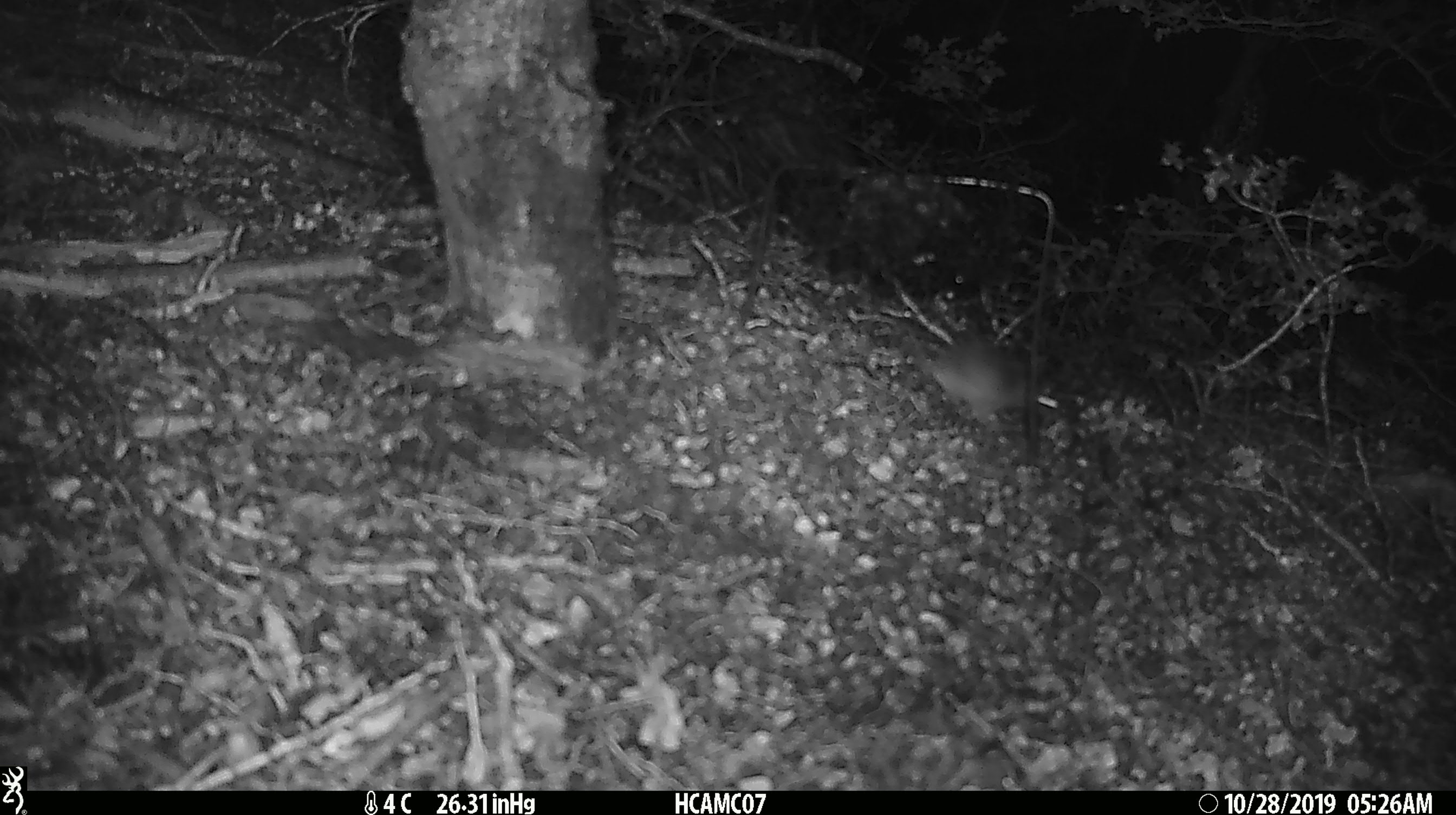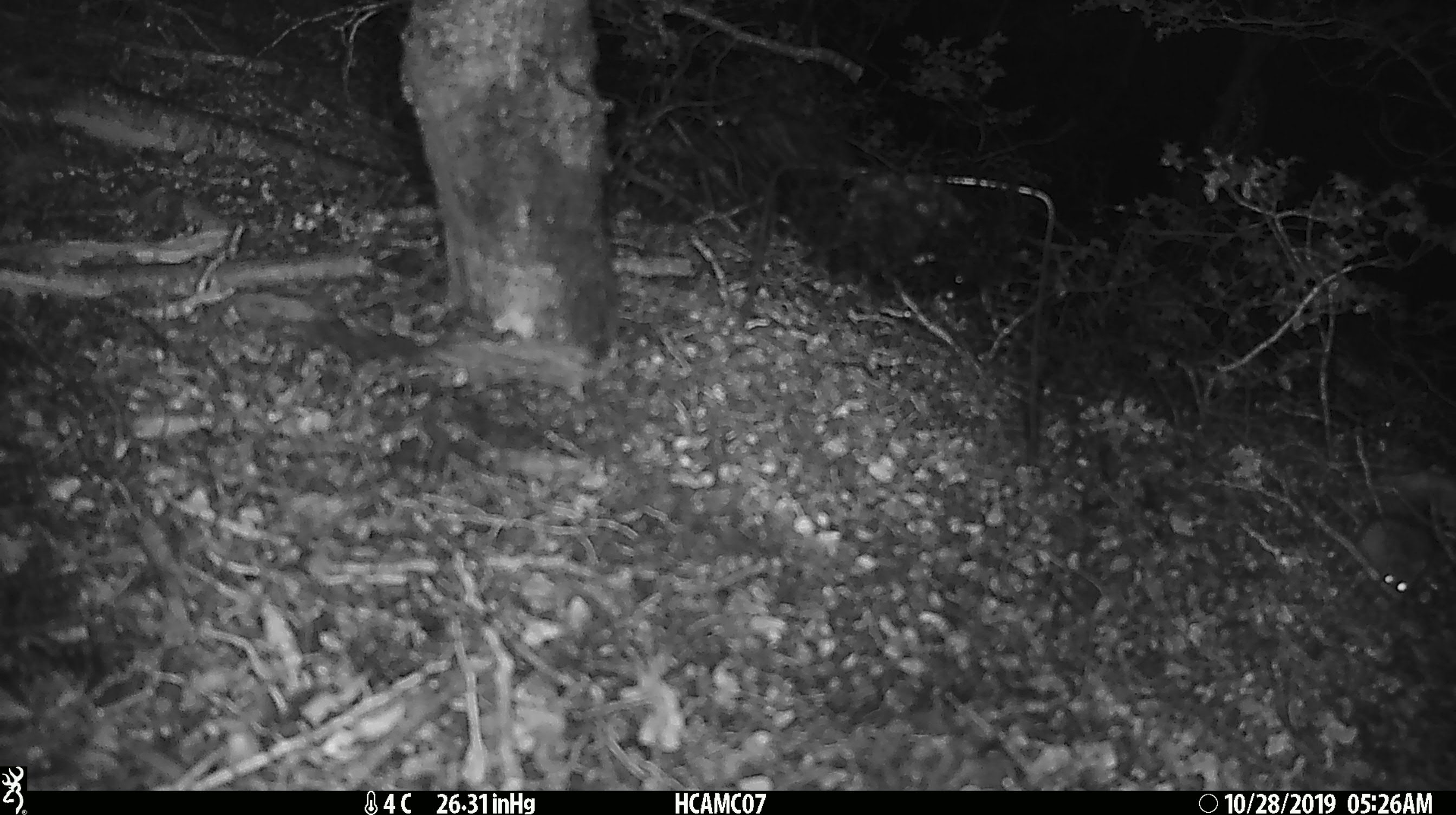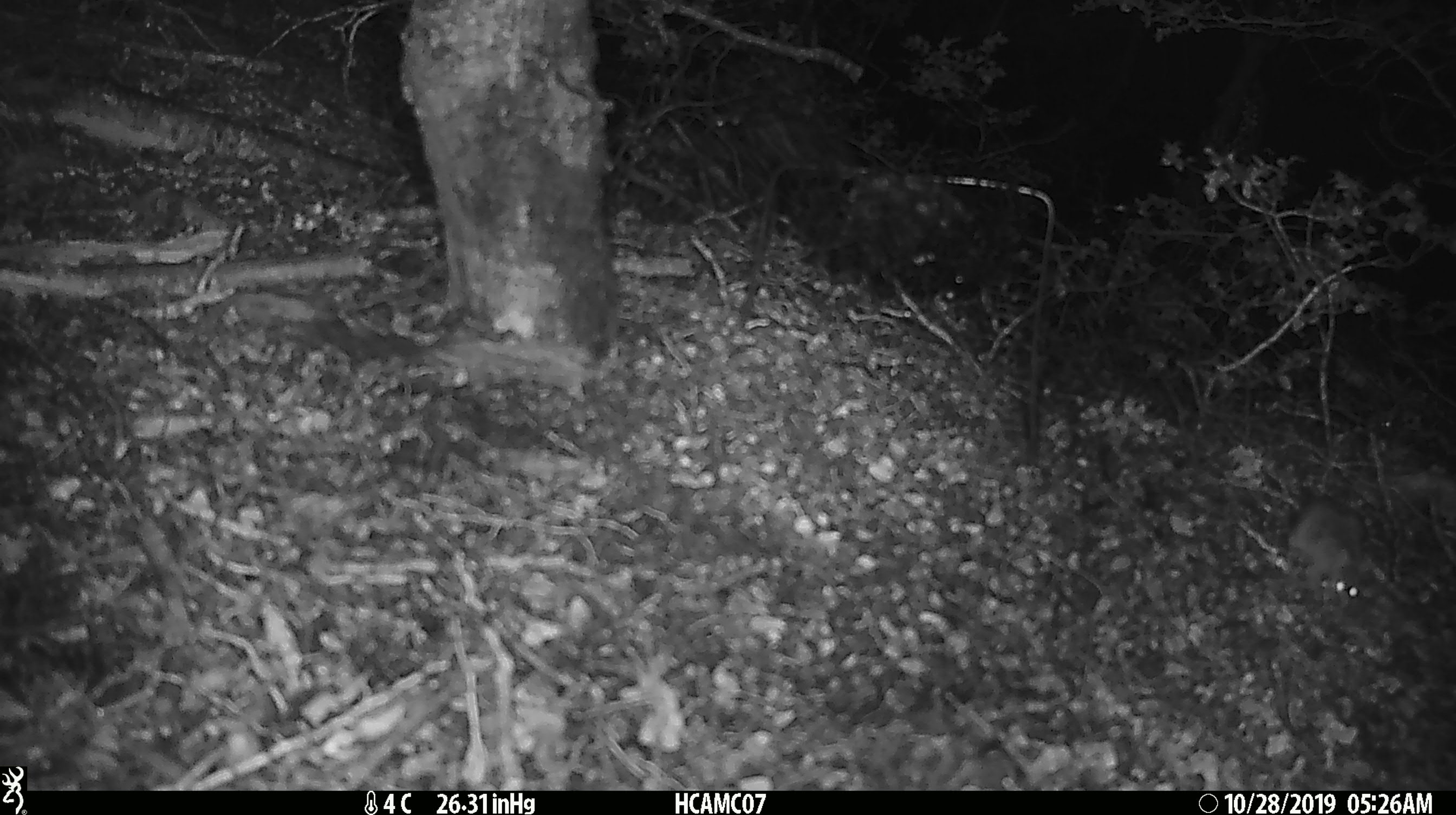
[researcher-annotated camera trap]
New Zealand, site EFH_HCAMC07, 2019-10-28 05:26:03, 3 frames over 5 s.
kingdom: Animalia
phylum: Chordata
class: Mammalia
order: Rodentia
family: Muridae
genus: Mus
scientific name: Mus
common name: mouse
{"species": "mouse (Mus)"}